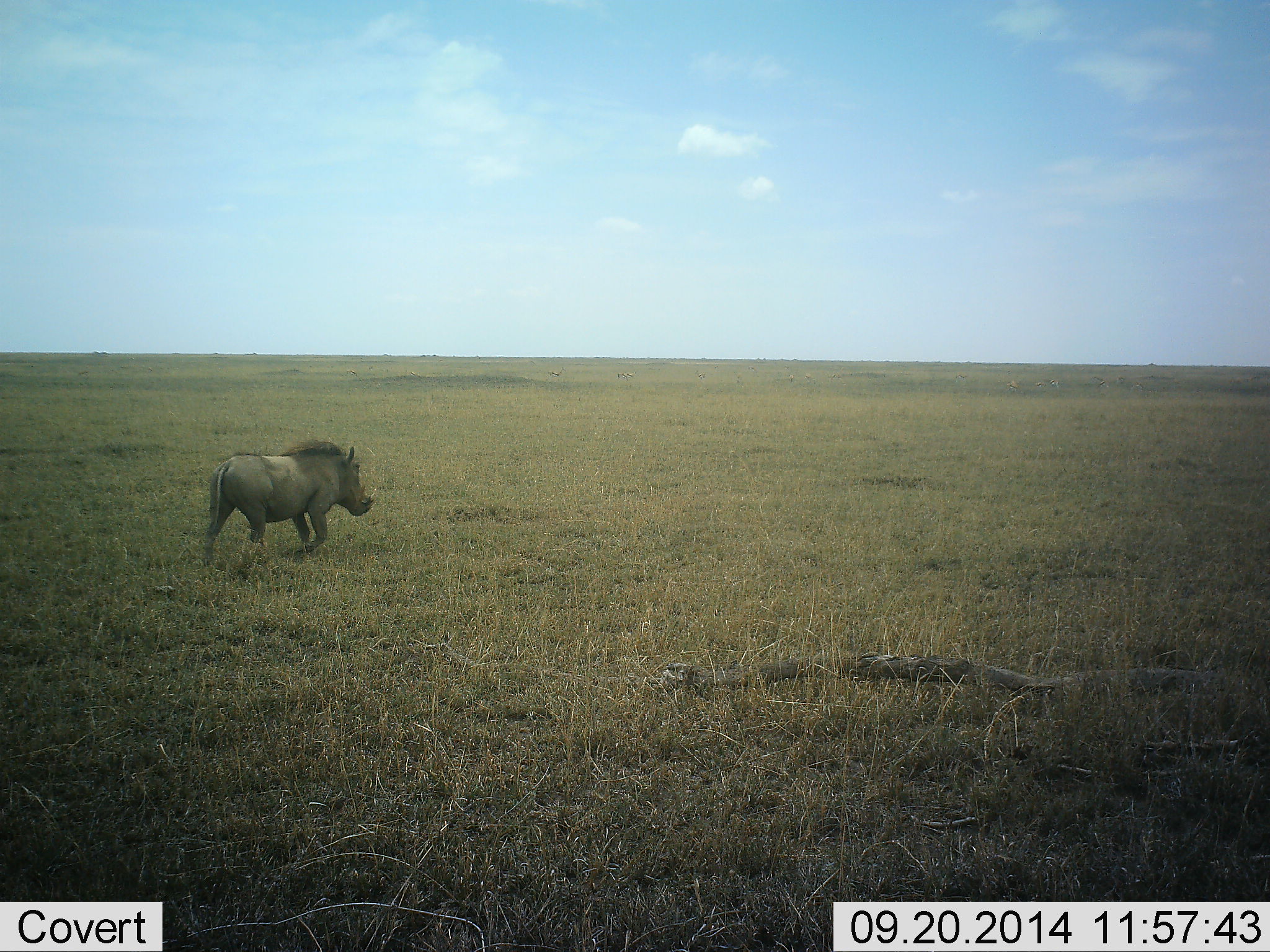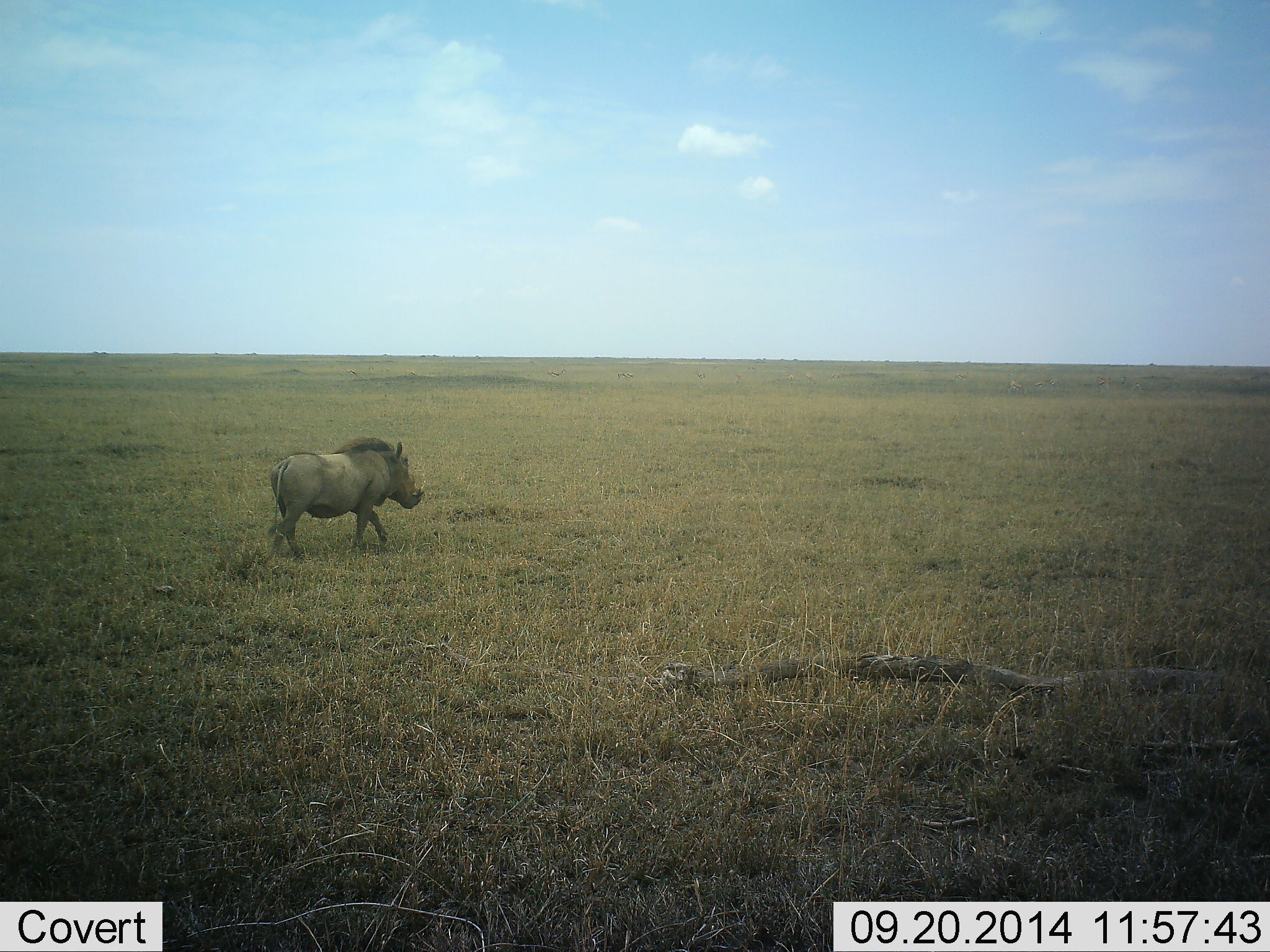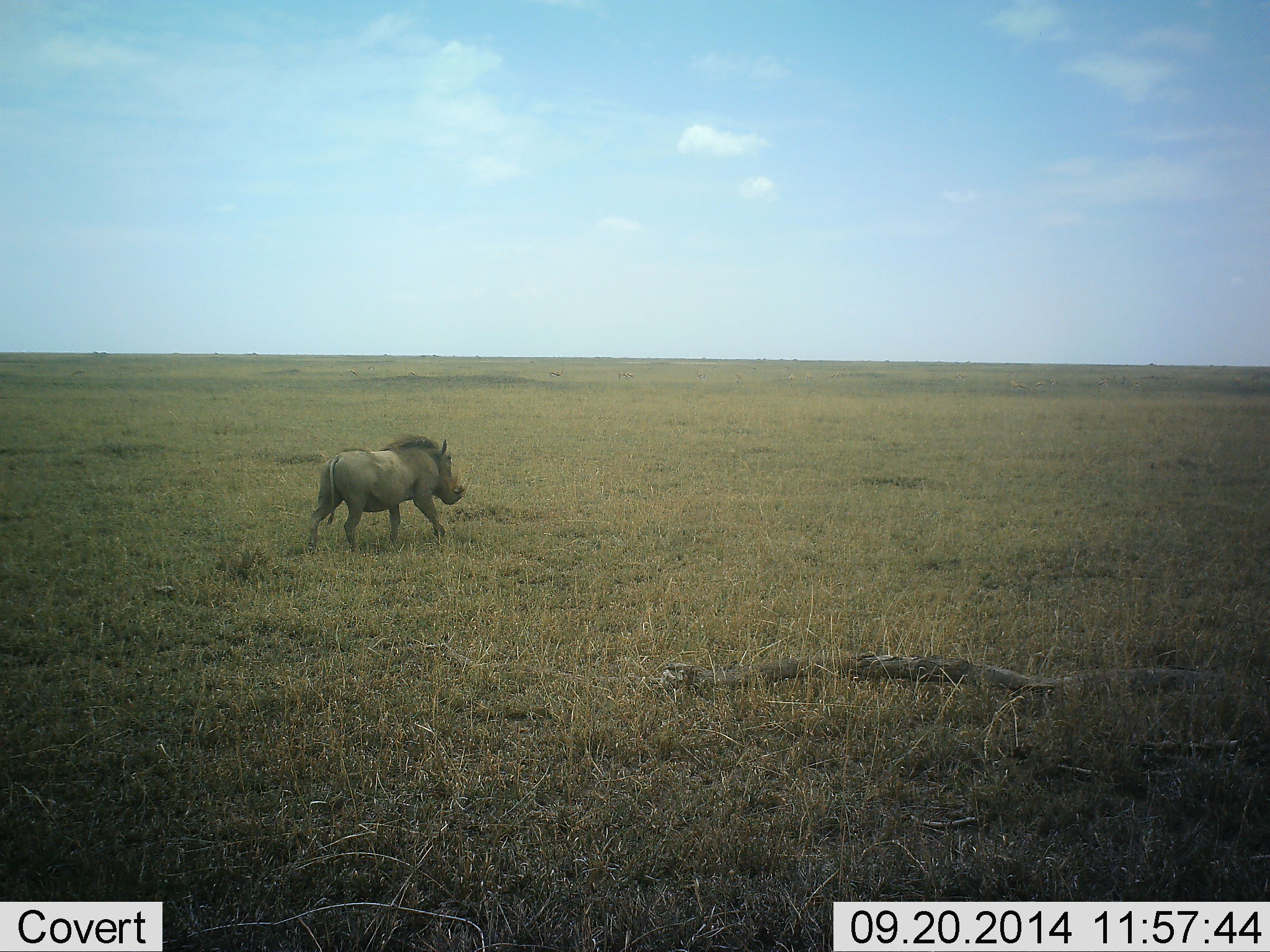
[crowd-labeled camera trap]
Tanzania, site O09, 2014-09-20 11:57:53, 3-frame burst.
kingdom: Animalia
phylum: Chordata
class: Mammalia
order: Artiodactyla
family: Suidae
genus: Phacochoerus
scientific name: Phacochoerus africanus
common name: warthog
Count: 1.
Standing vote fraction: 10%.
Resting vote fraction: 0%.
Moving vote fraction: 100%.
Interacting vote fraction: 0%.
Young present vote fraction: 0%.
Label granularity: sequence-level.